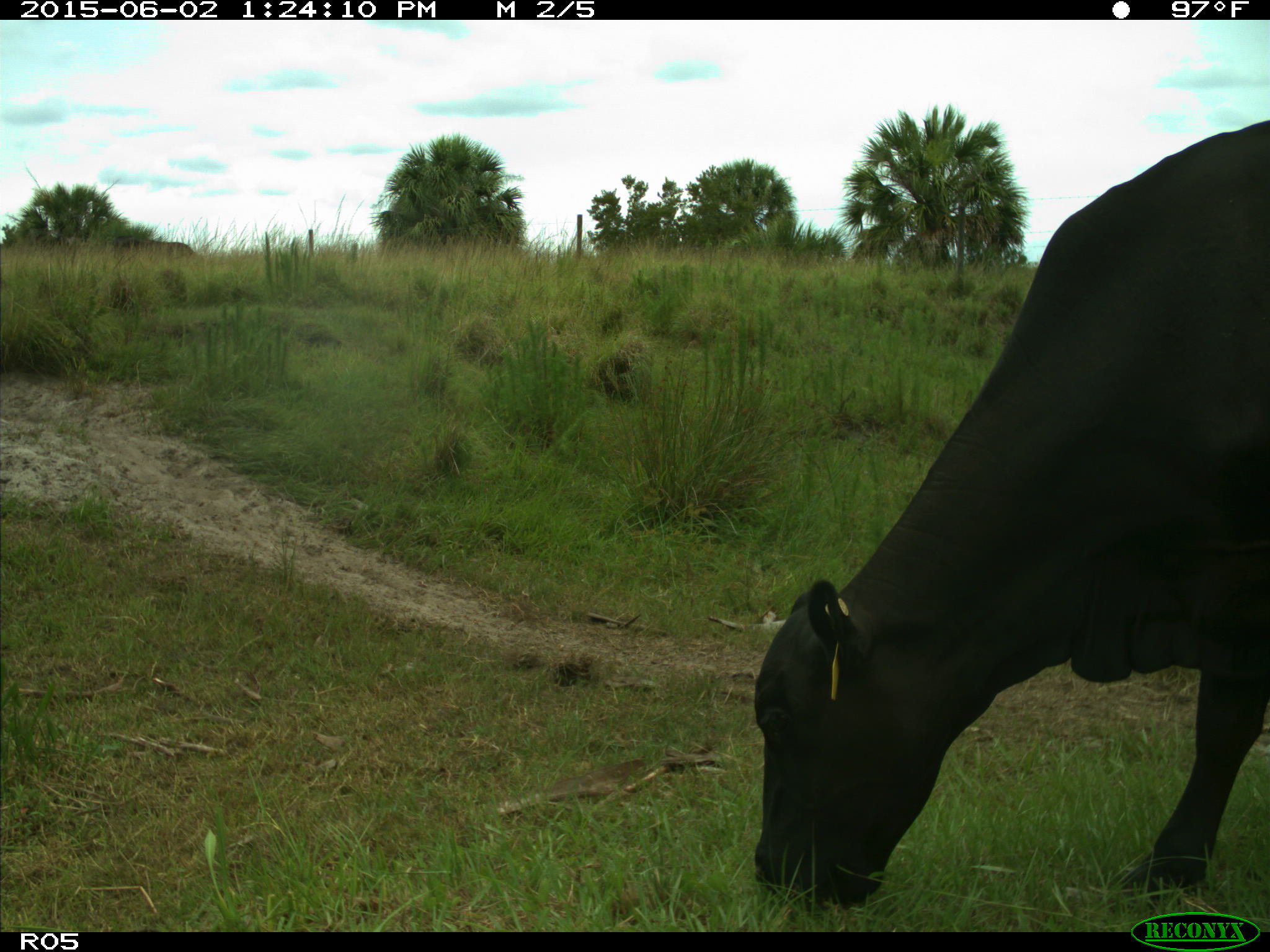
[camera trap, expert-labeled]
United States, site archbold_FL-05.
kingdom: Animalia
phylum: Chordata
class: Mammalia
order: Artiodactyla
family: Bovidae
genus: Bos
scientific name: Bos taurus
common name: domestic cow